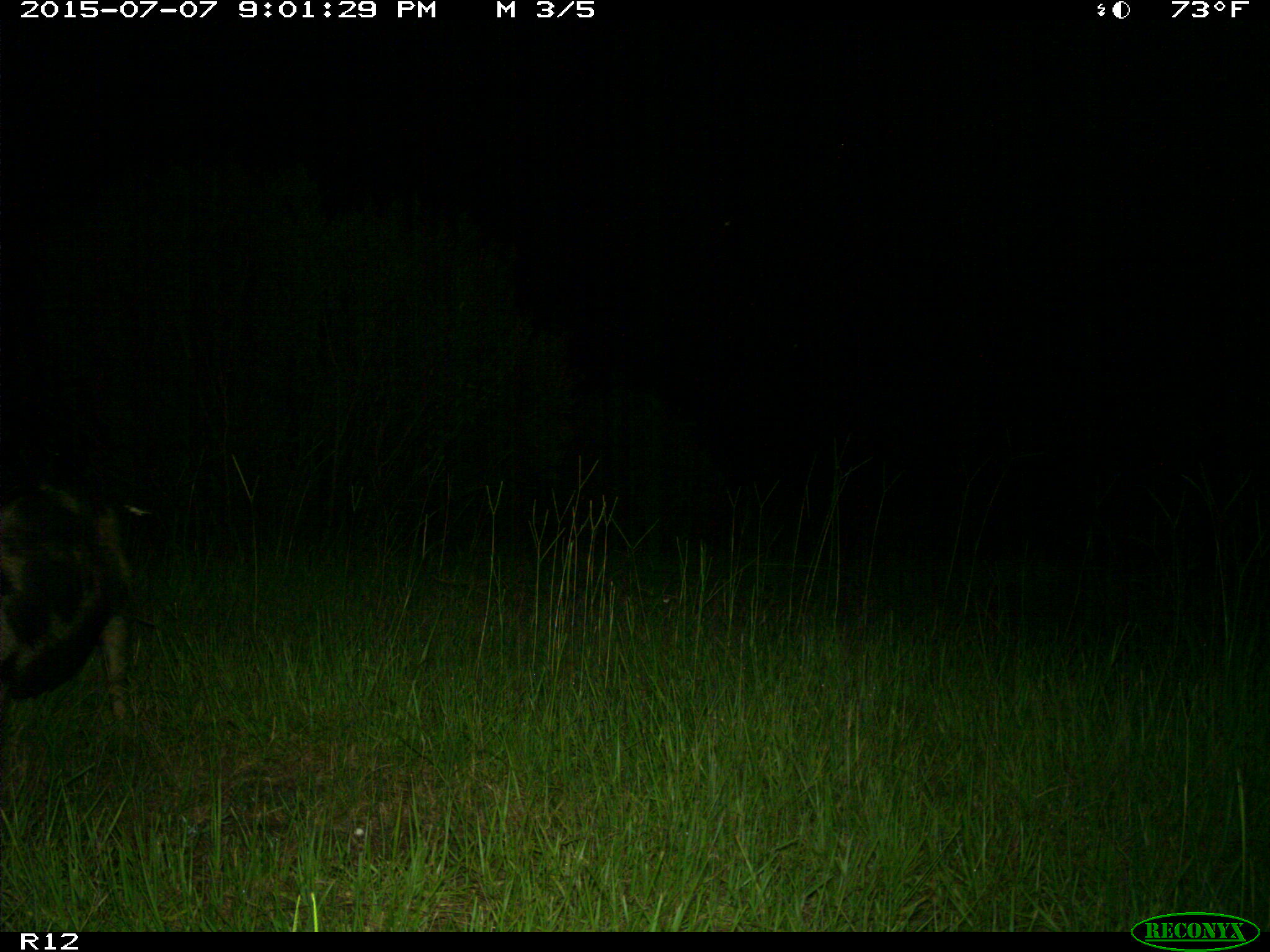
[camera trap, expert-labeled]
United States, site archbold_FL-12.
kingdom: Animalia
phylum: Chordata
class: Mammalia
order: Artiodactyla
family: Suidae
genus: Sus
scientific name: Sus scrofa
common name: wild boar